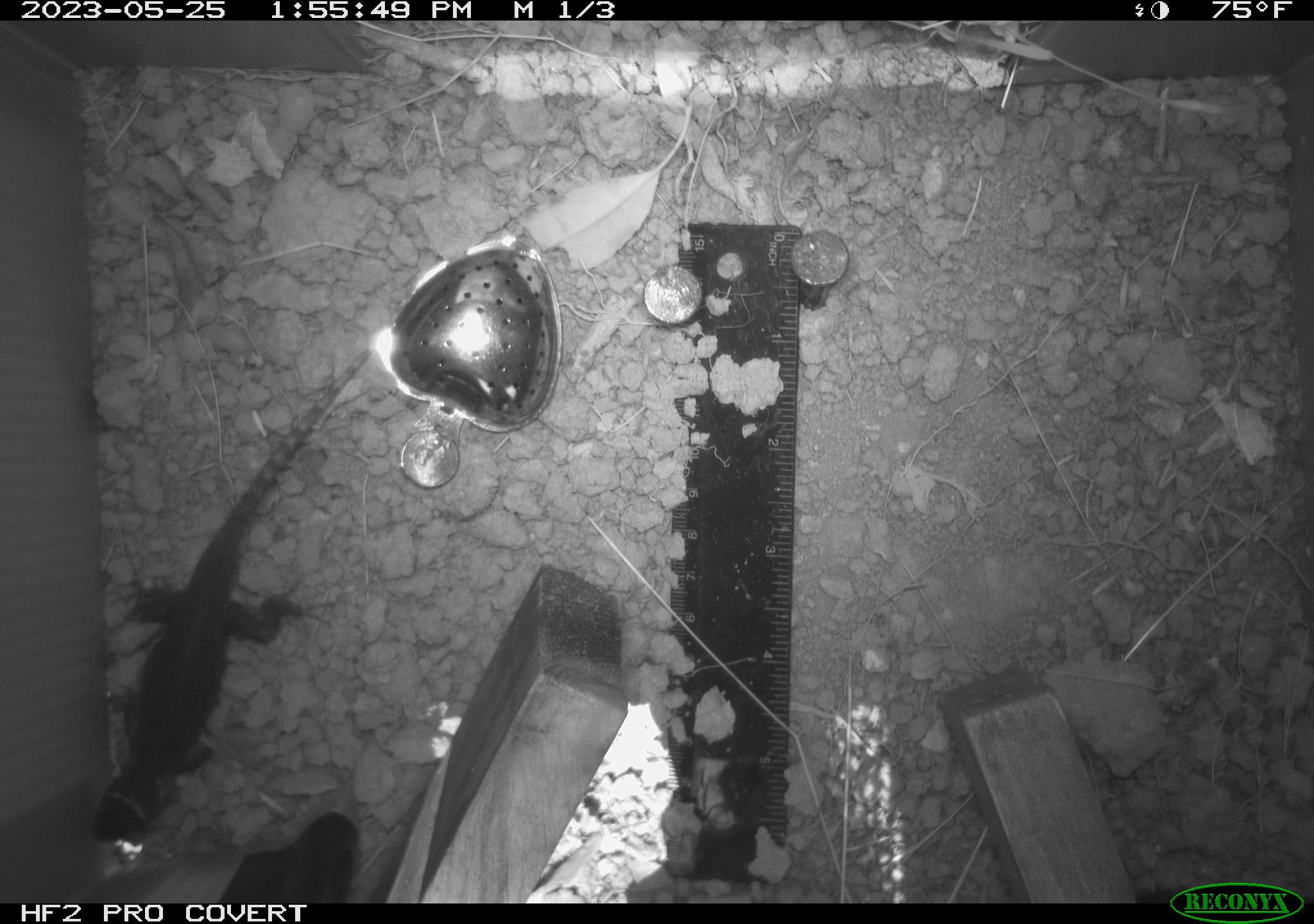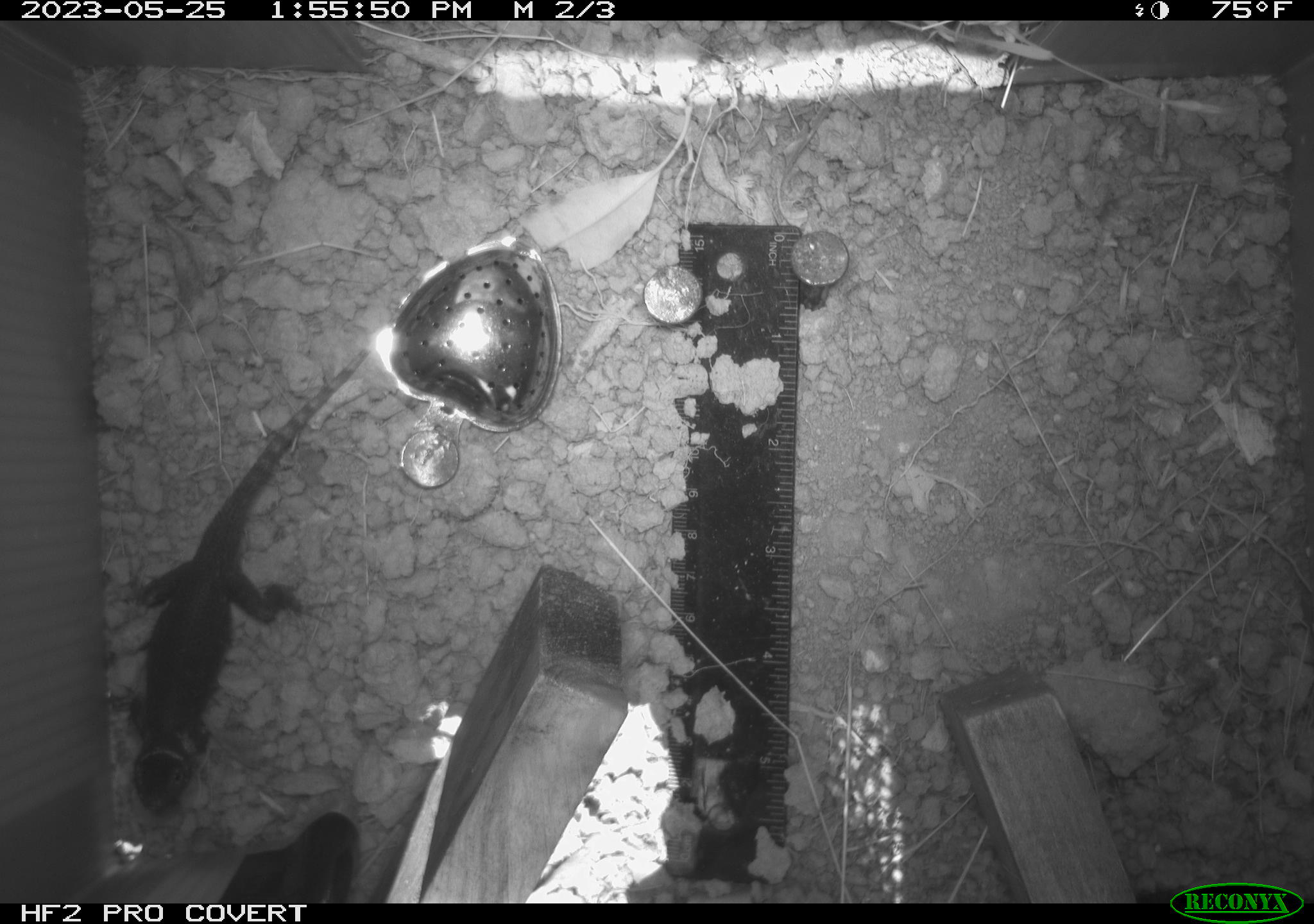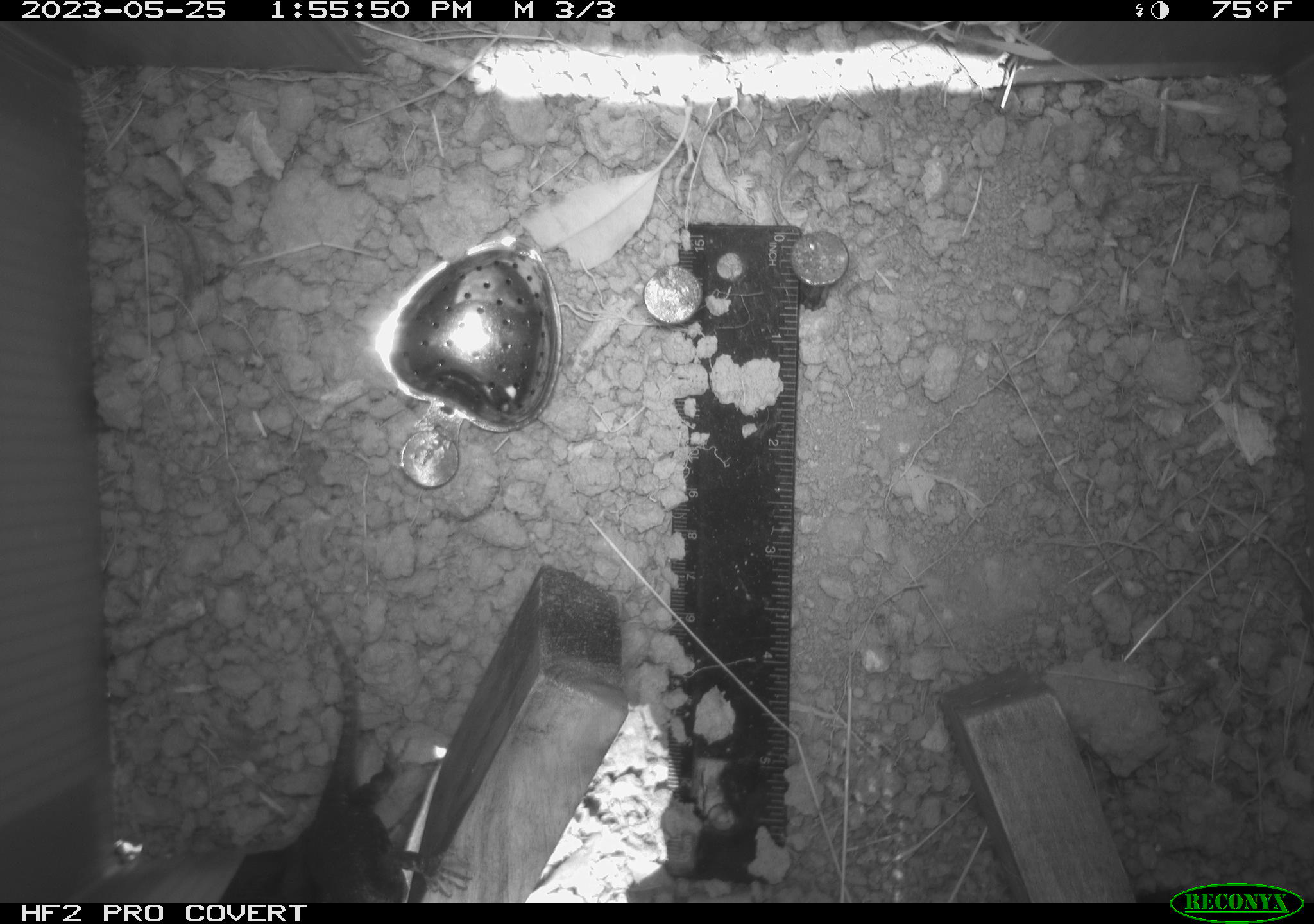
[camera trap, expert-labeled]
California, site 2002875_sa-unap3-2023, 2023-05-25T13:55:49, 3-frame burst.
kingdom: Animalia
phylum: Chordata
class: Reptilia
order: Squamata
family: Phrynosomatidae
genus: Sceloporus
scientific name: Sceloporus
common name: spiny lizards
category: sceloporus species